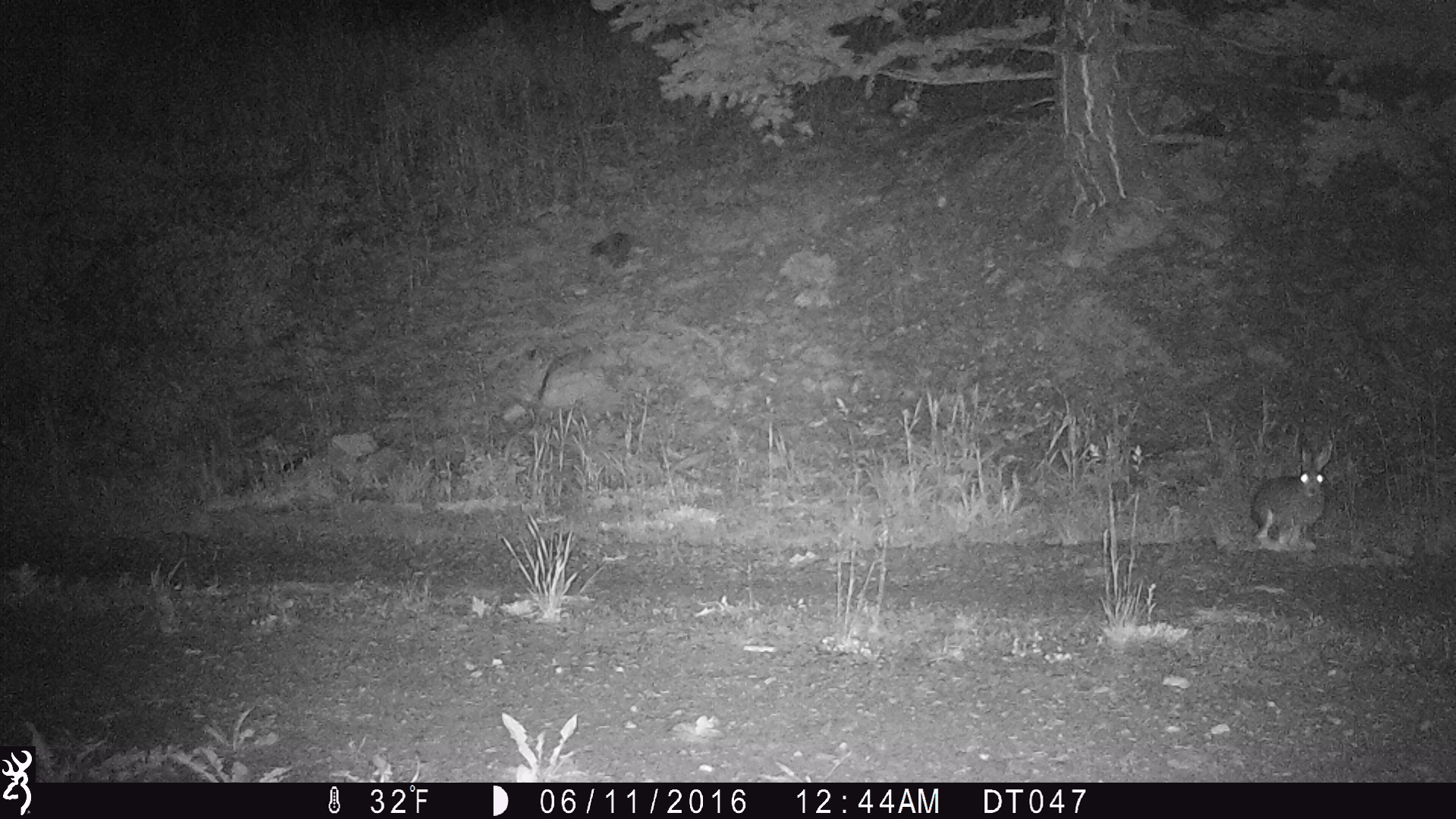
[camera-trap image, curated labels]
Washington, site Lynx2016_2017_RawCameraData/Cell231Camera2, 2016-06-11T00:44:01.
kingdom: Animalia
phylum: Chordata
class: Mammalia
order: Lagomorpha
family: Leporidae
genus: Lepus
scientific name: Lepus americanus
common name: snowshoe hare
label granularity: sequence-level